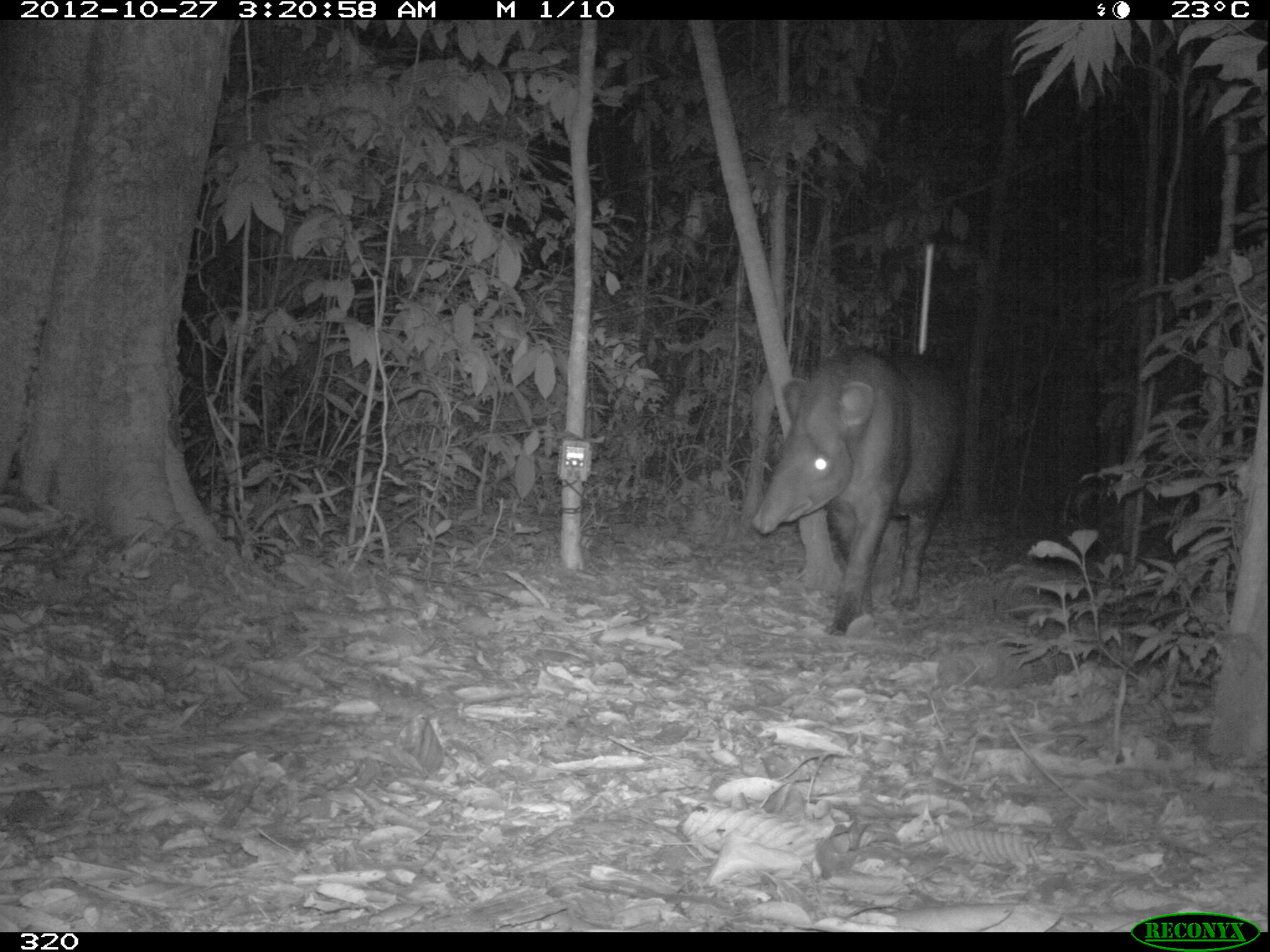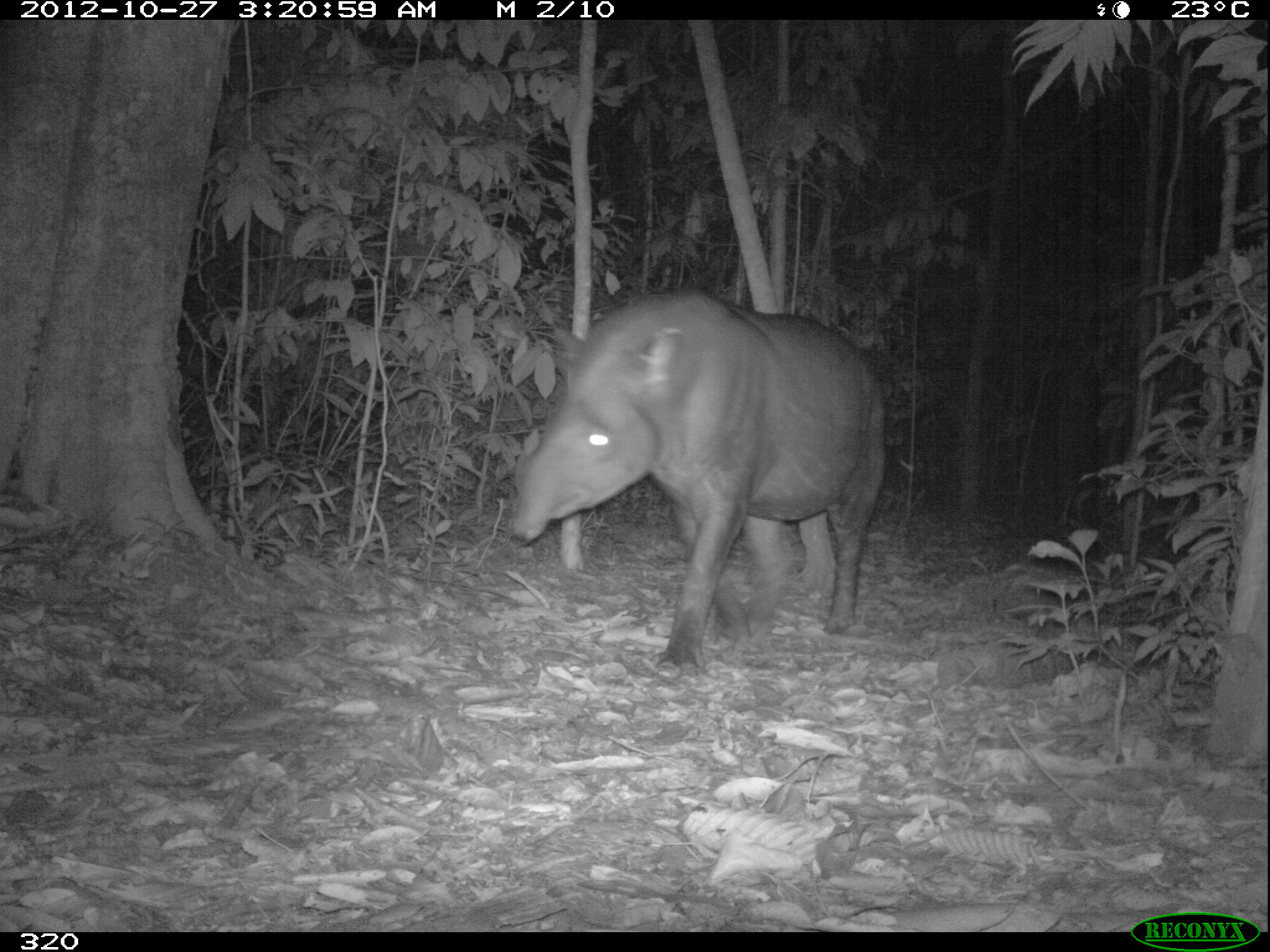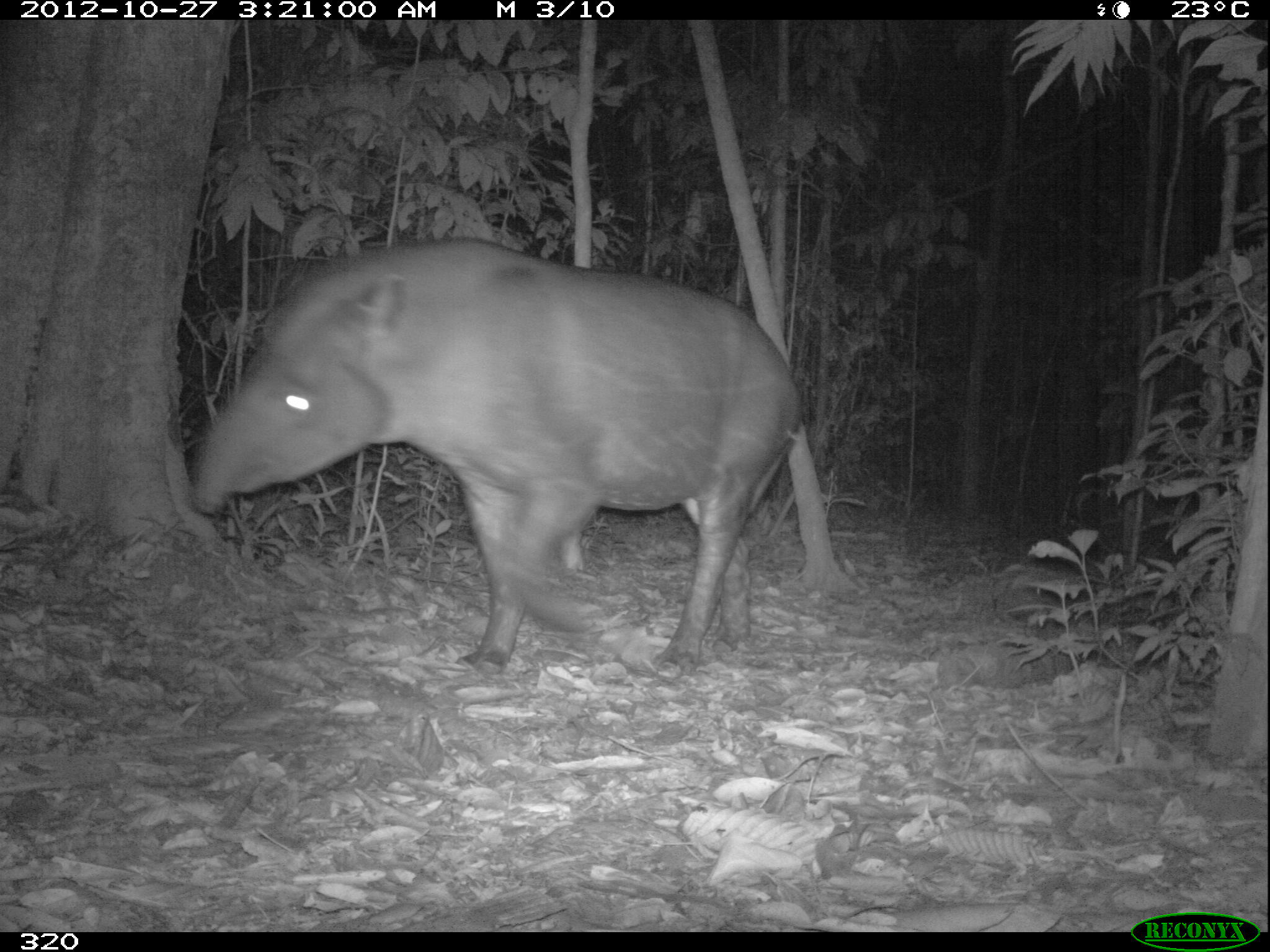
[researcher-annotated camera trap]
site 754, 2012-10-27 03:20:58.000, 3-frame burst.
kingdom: Animalia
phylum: Chordata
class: Mammalia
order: Perissodactyla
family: Tapiridae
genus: Tapirus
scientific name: Tapirus terrestris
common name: south american tapir